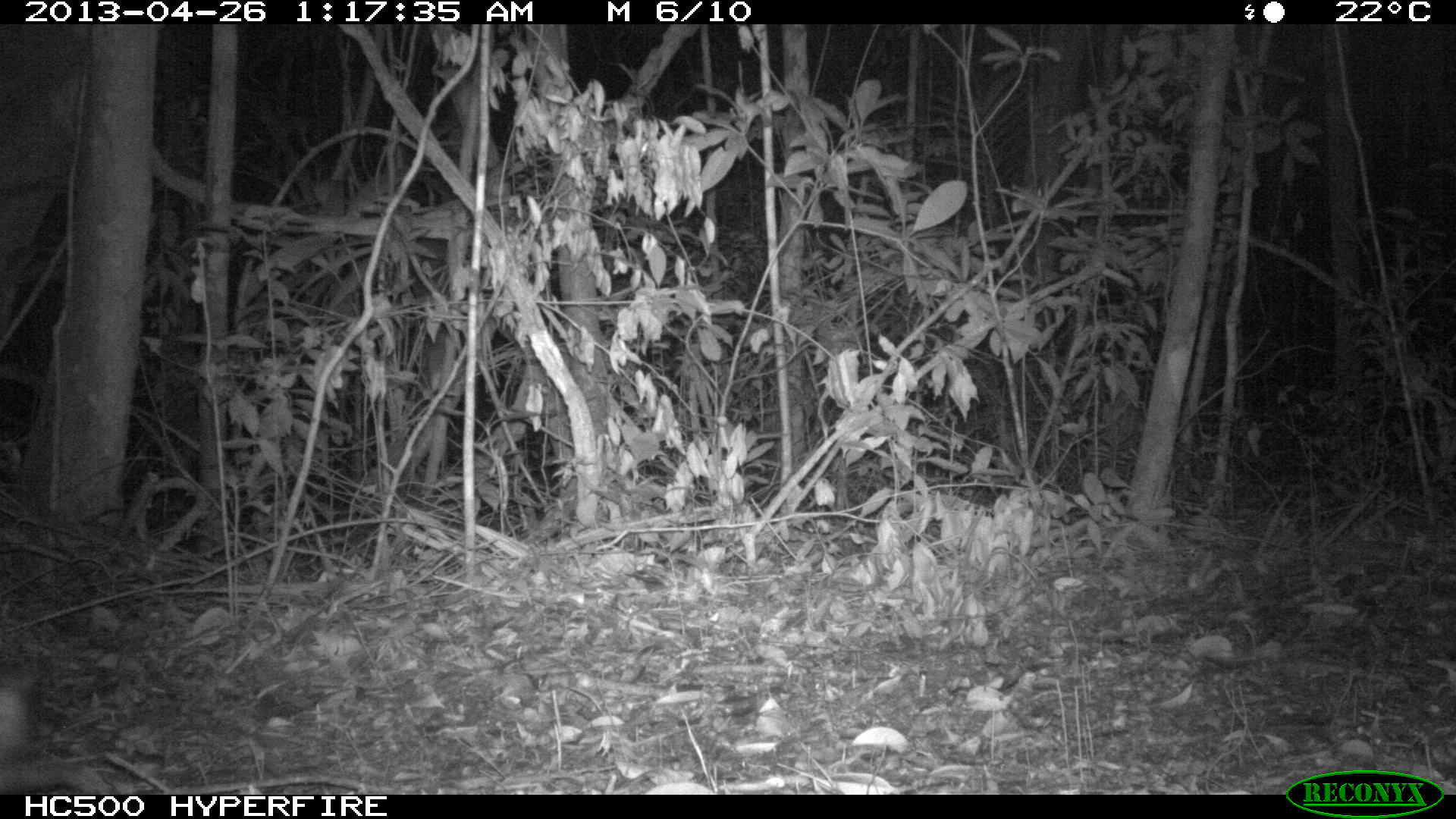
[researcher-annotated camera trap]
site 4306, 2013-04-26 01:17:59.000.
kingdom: Animalia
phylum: Chordata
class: Mammalia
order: Didelphimorphia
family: Didelphidae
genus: Didelphis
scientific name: Didelphis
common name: american opossums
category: didelphis sp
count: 1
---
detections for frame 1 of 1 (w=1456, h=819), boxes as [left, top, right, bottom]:
didelphis sp: [0, 673, 148, 789]